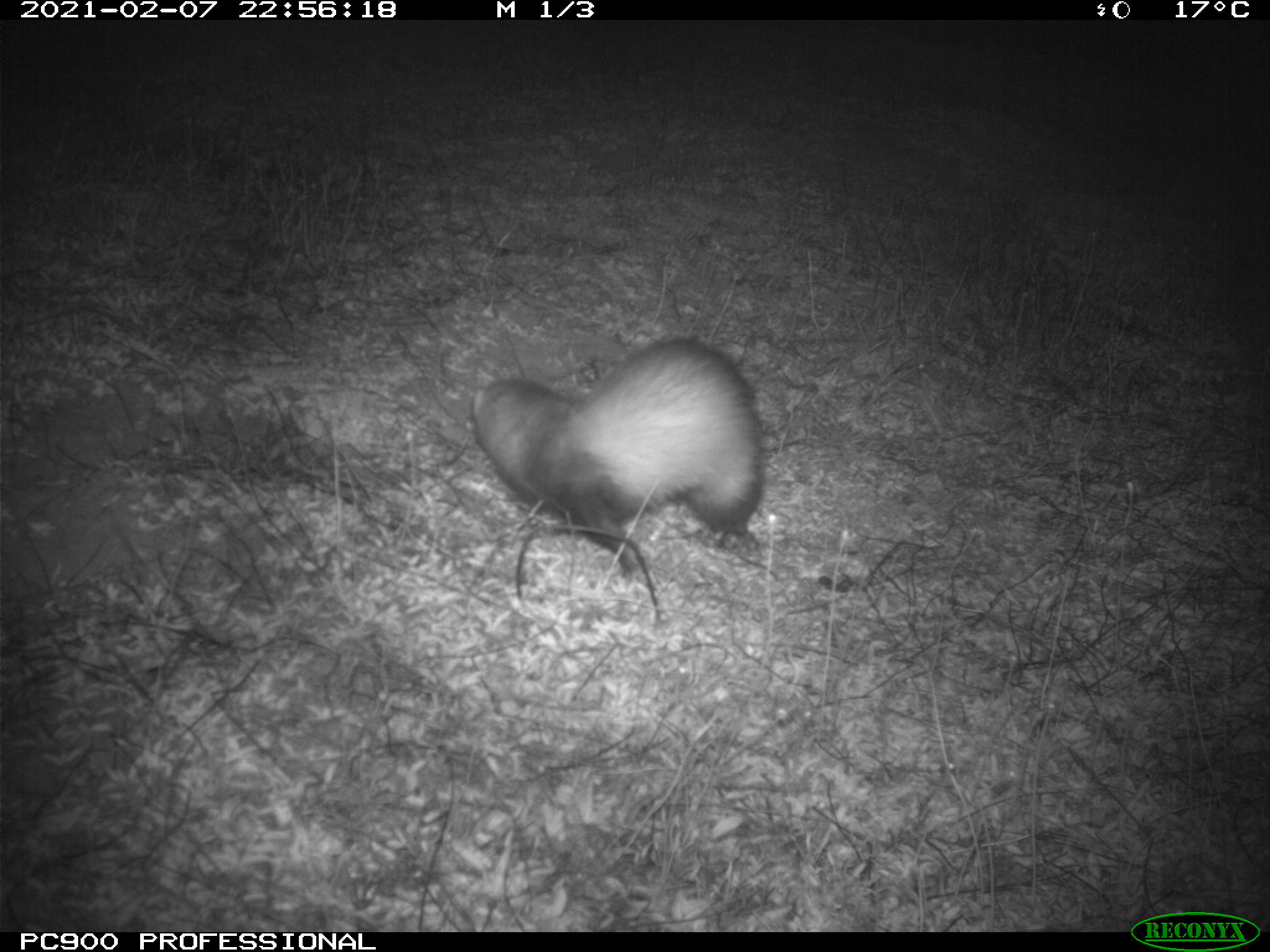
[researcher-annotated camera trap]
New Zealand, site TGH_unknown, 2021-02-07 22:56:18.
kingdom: Animalia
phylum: Chordata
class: Mammalia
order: Carnivora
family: Mustelidae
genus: Mustela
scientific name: Mustela furo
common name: ferret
Ferret (Mustela furo).